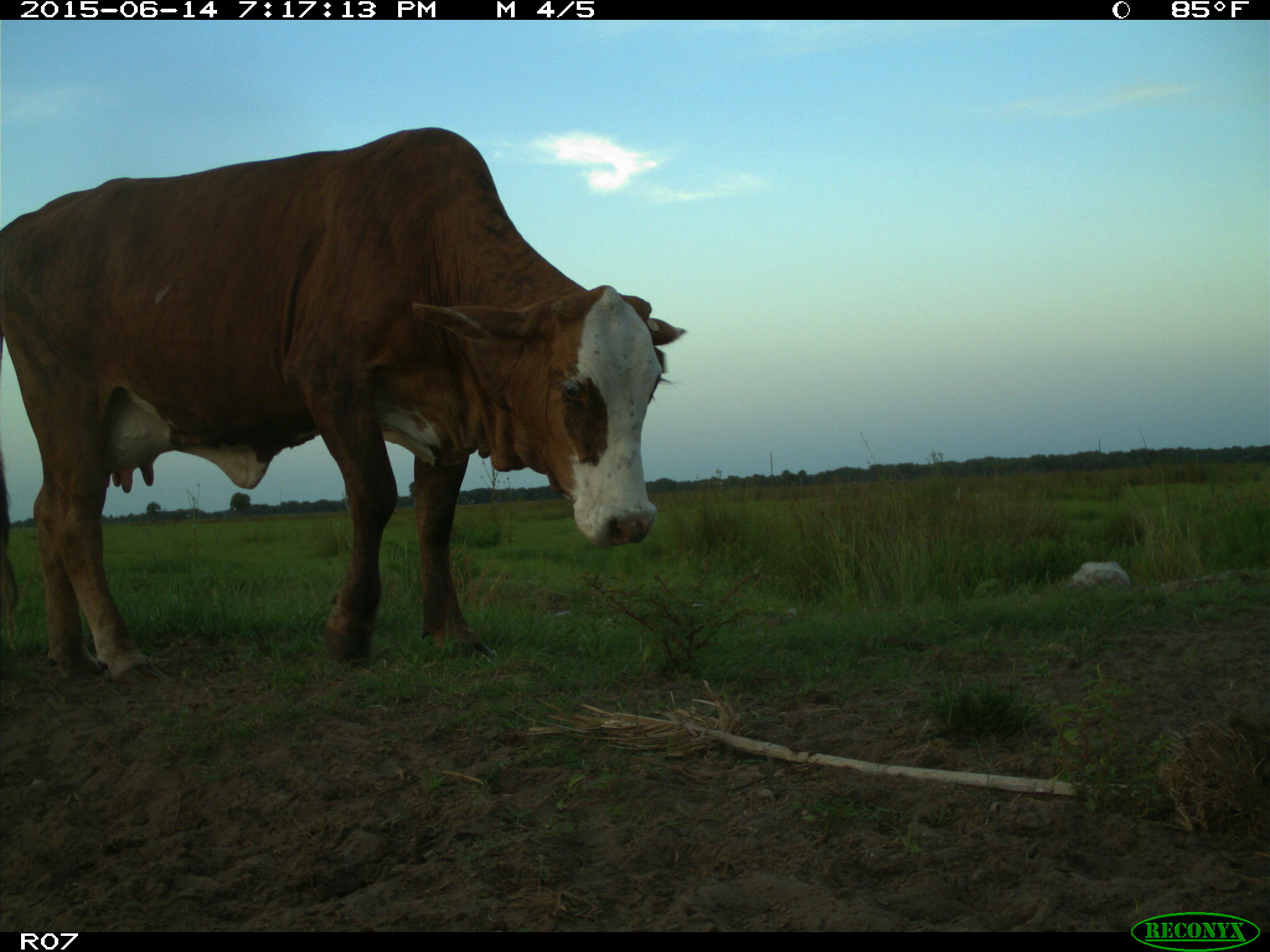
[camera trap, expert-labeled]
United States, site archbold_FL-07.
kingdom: Animalia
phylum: Chordata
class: Mammalia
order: Artiodactyla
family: Bovidae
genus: Bos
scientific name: Bos taurus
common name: domestic cow